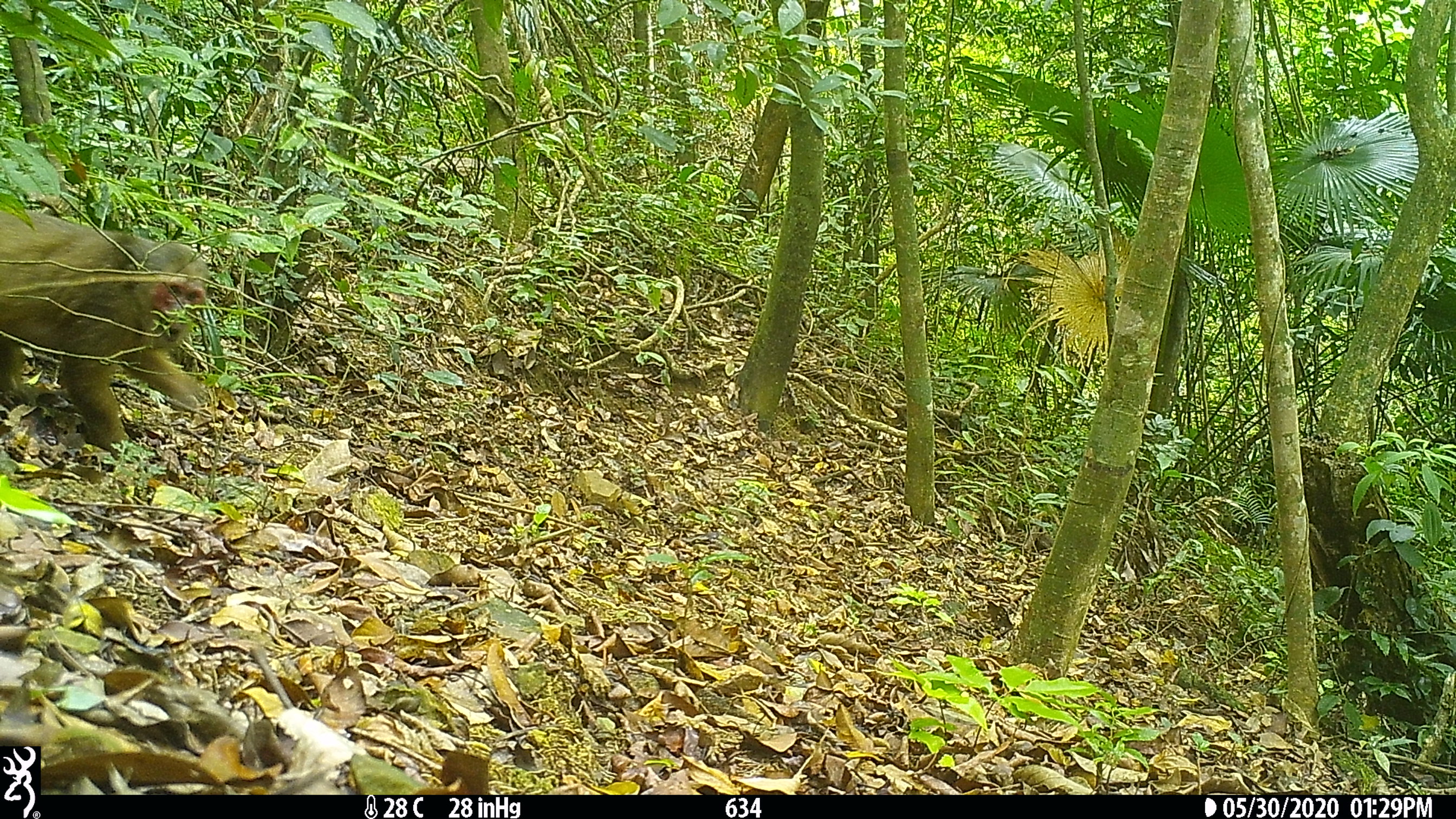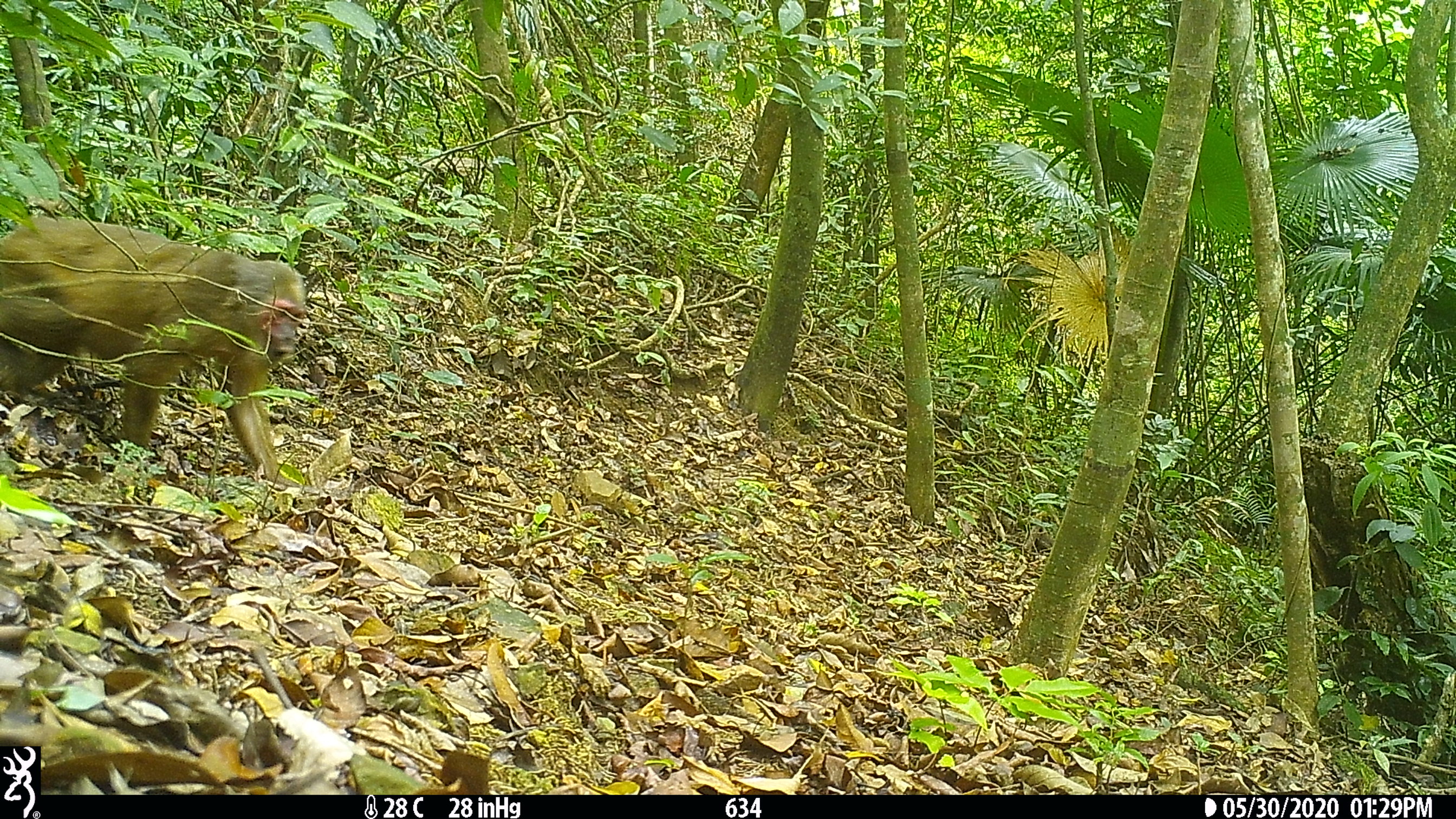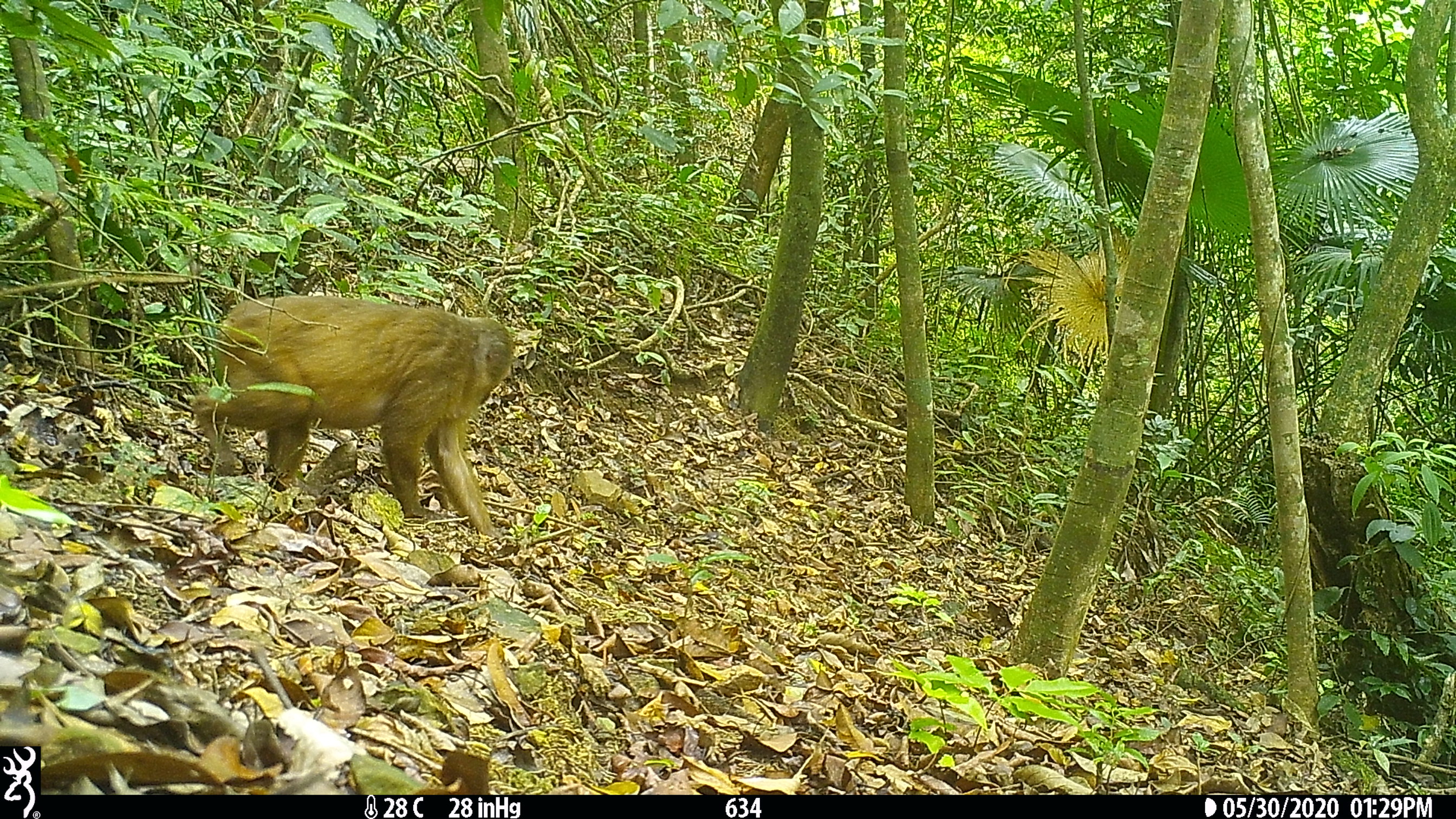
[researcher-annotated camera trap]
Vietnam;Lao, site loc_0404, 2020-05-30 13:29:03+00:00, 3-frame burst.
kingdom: Animalia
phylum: Chordata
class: Mammalia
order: Primates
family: Cercopithecidae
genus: Macaca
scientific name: Macaca arctoides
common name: stump-tailed macaque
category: stump tailed macaque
Stump tailed macaque (stump-tailed macaque) (Macaca arctoides). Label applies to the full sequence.